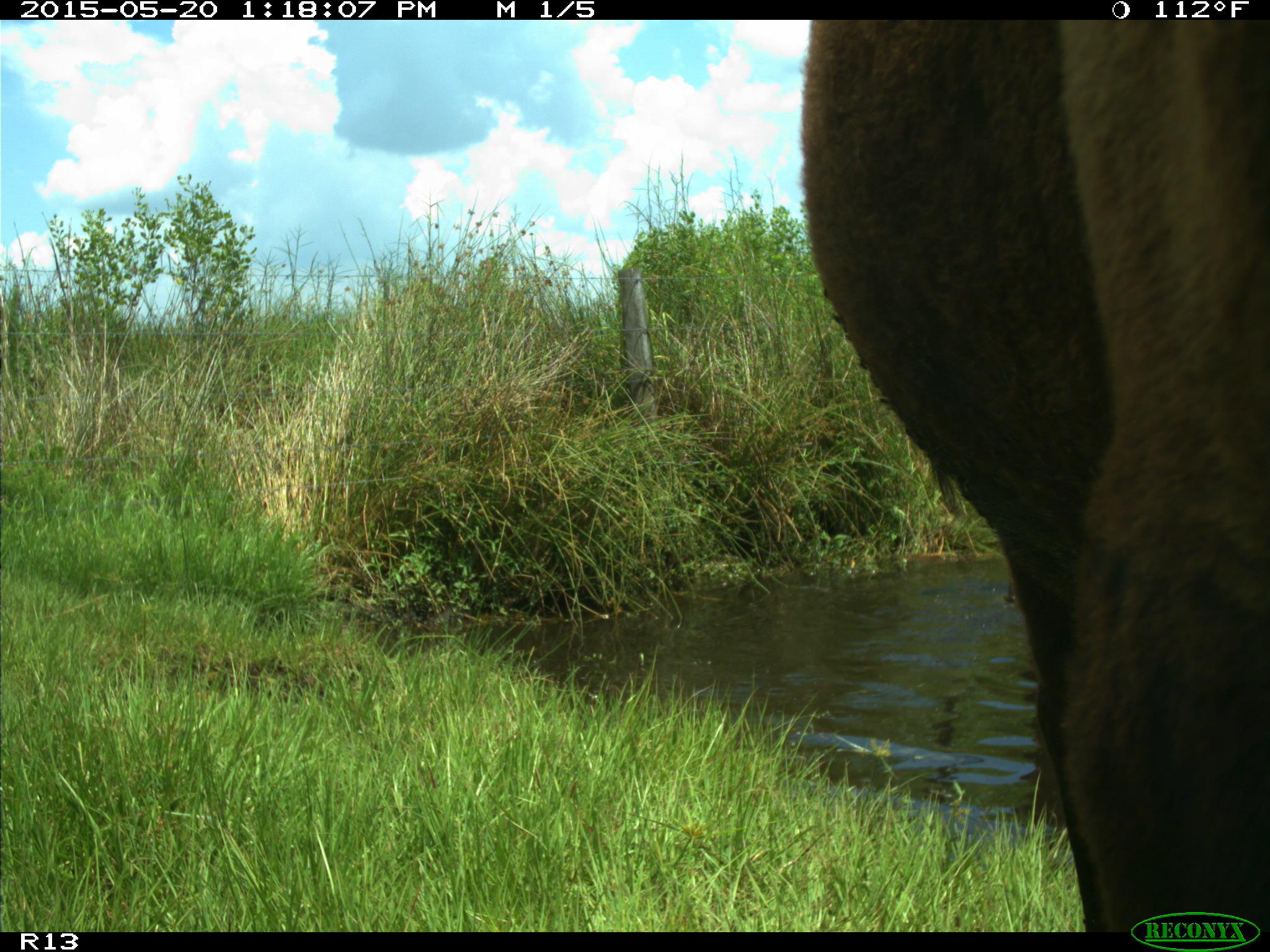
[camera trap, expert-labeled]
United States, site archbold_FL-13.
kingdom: Animalia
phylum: Chordata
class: Mammalia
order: Artiodactyla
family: Bovidae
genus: Bos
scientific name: Bos taurus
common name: domestic cow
Bos taurus (domestic cow).